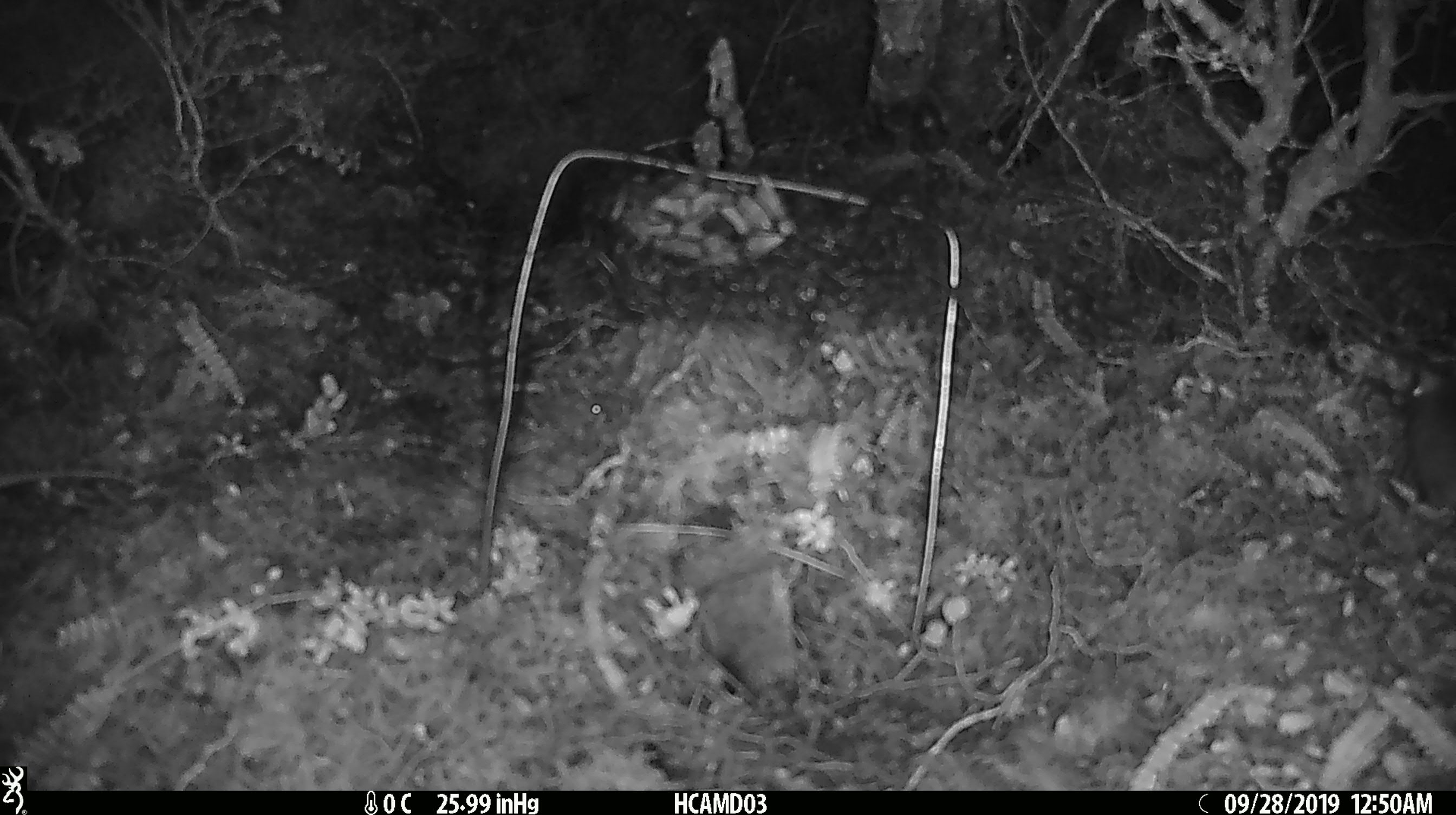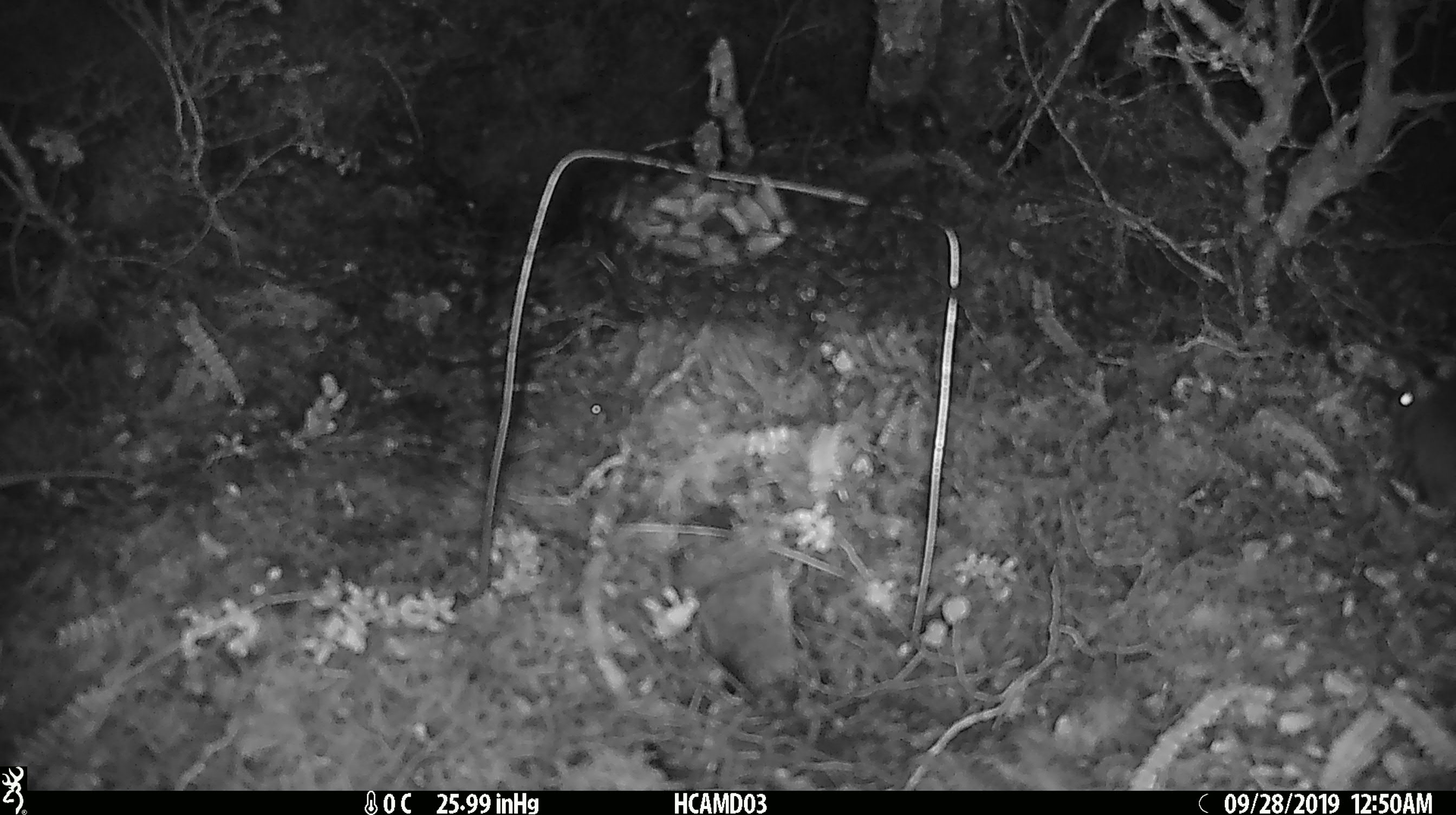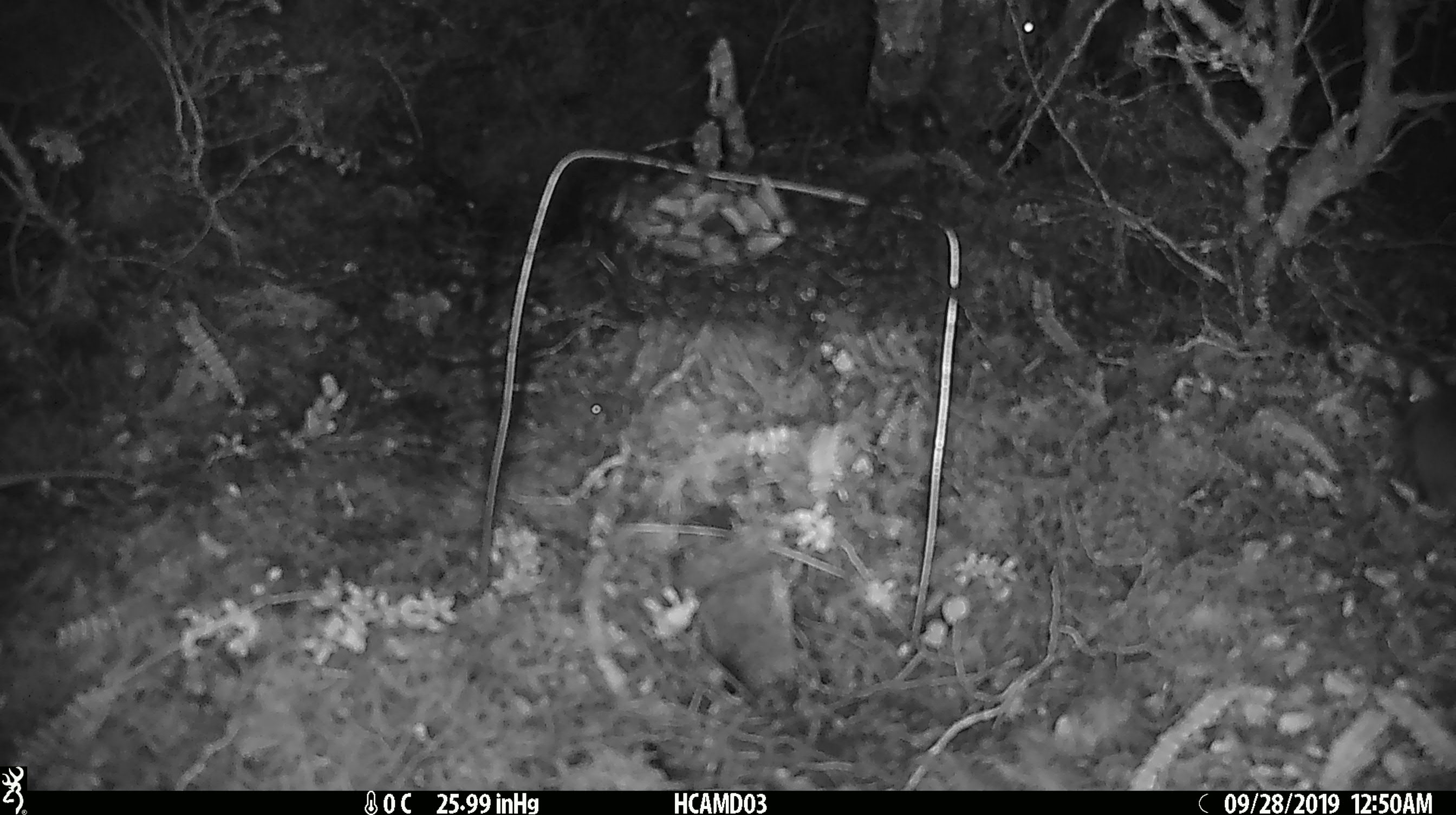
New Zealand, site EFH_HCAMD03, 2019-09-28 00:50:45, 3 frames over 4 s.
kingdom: Animalia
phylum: Chordata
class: Mammalia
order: Rodentia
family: Muridae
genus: Mus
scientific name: Mus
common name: mouse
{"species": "mouse (Mus)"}